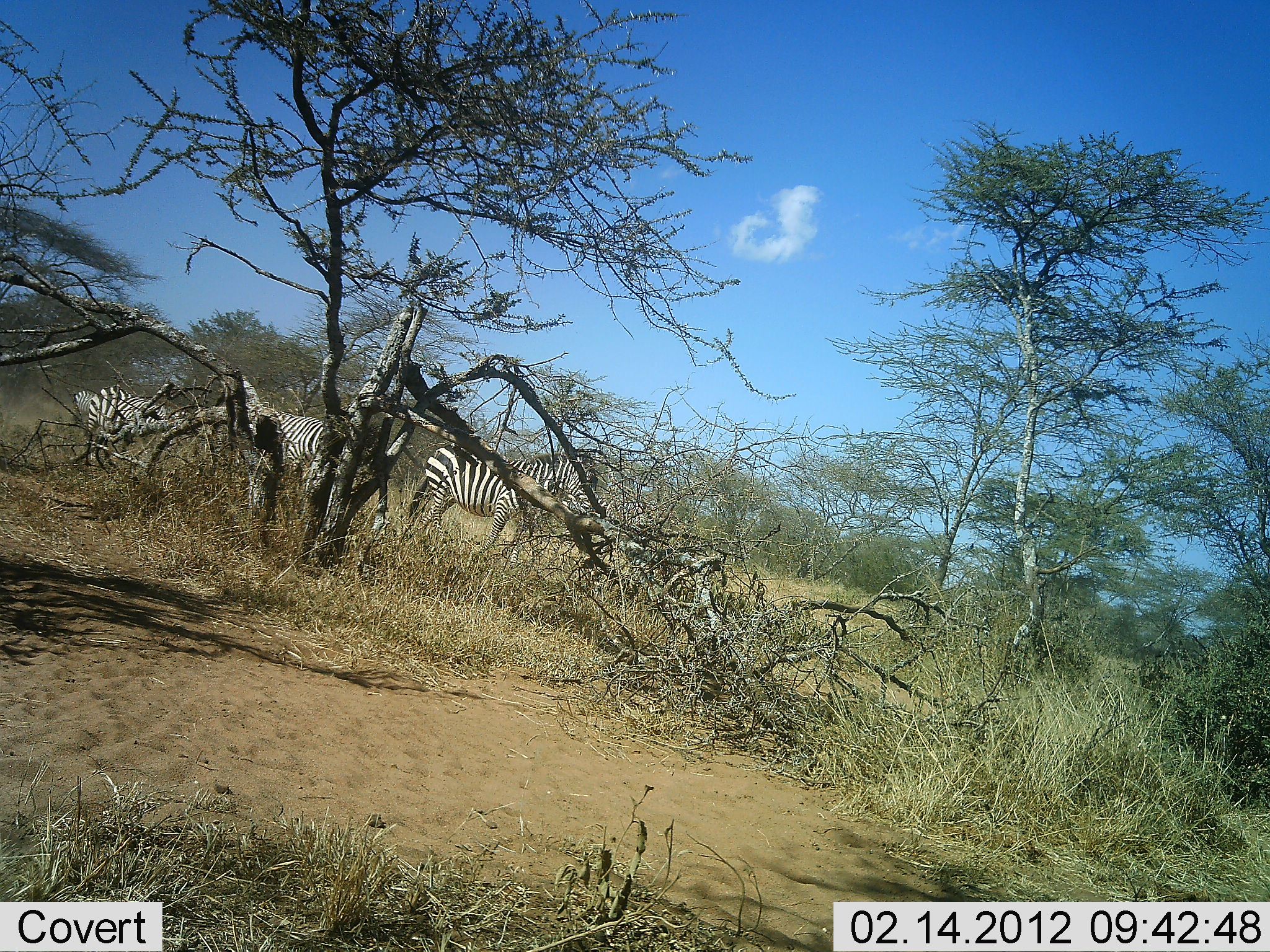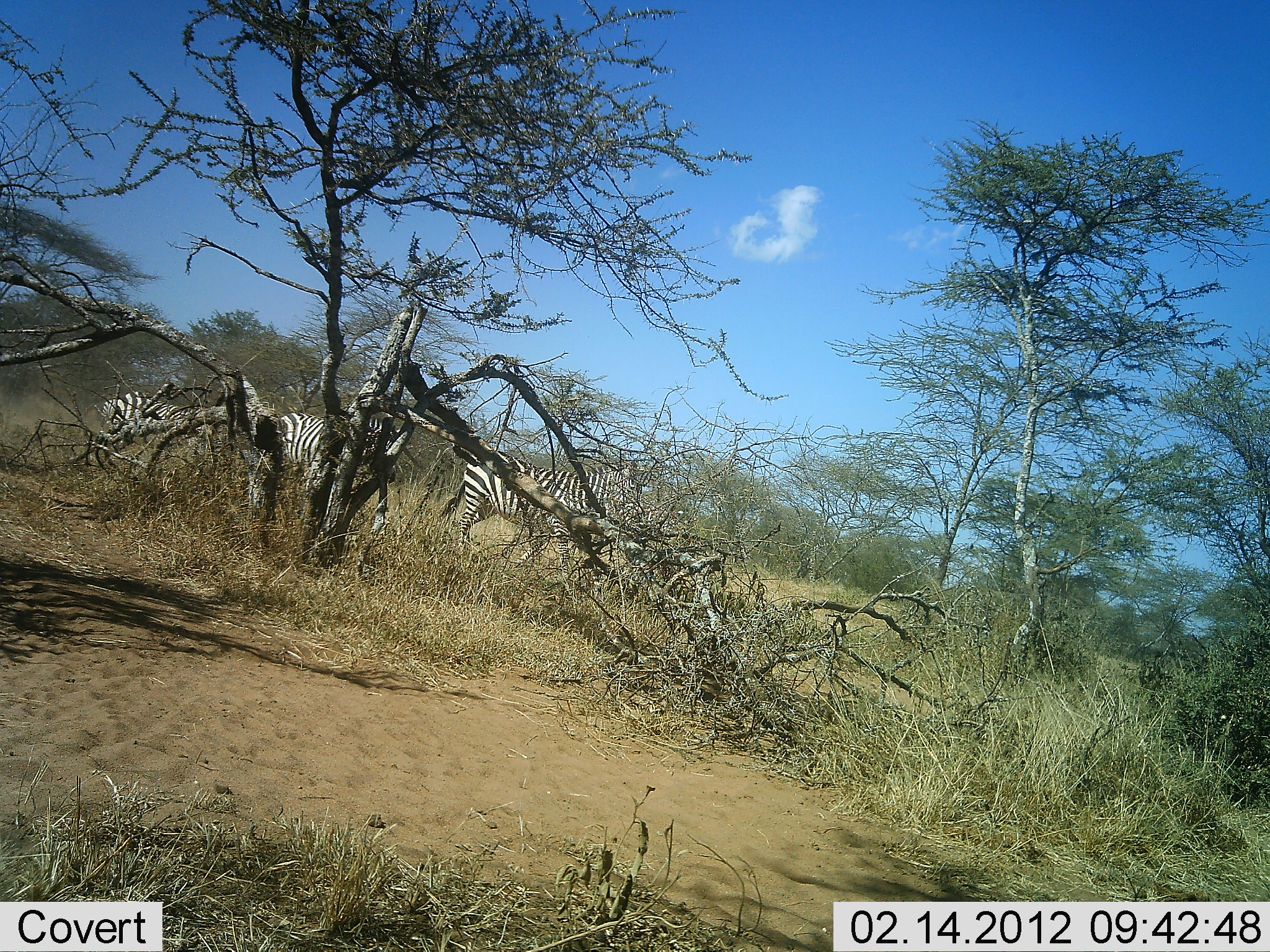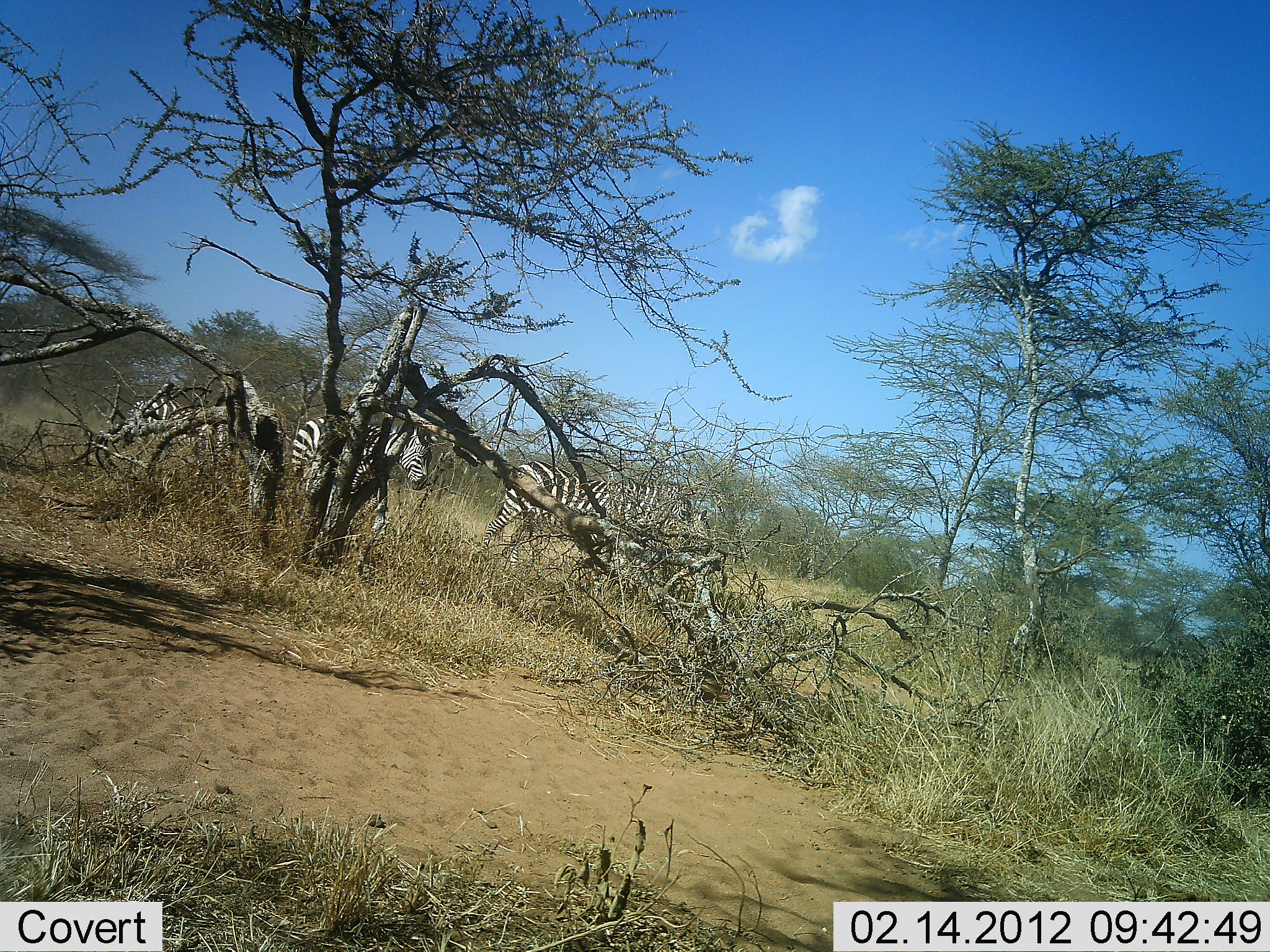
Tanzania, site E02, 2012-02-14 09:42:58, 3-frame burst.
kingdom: Animalia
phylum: Chordata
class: Mammalia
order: Perissodactyla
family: Equidae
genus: Equus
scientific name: Equus quagga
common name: plains zebra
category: zebra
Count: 4.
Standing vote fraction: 20%.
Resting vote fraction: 0%.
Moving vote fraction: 96%.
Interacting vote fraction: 0%.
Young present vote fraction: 0%.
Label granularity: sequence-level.